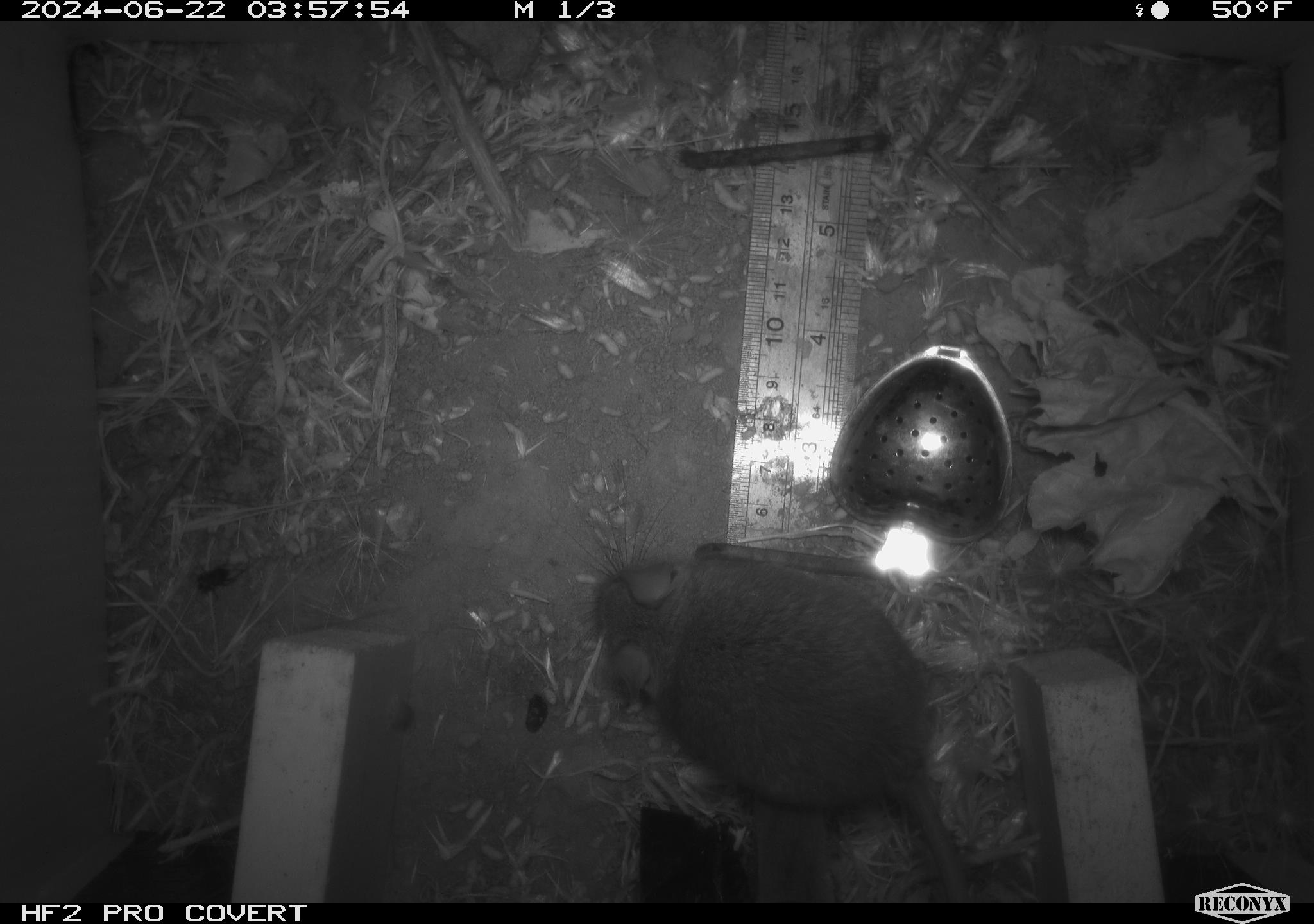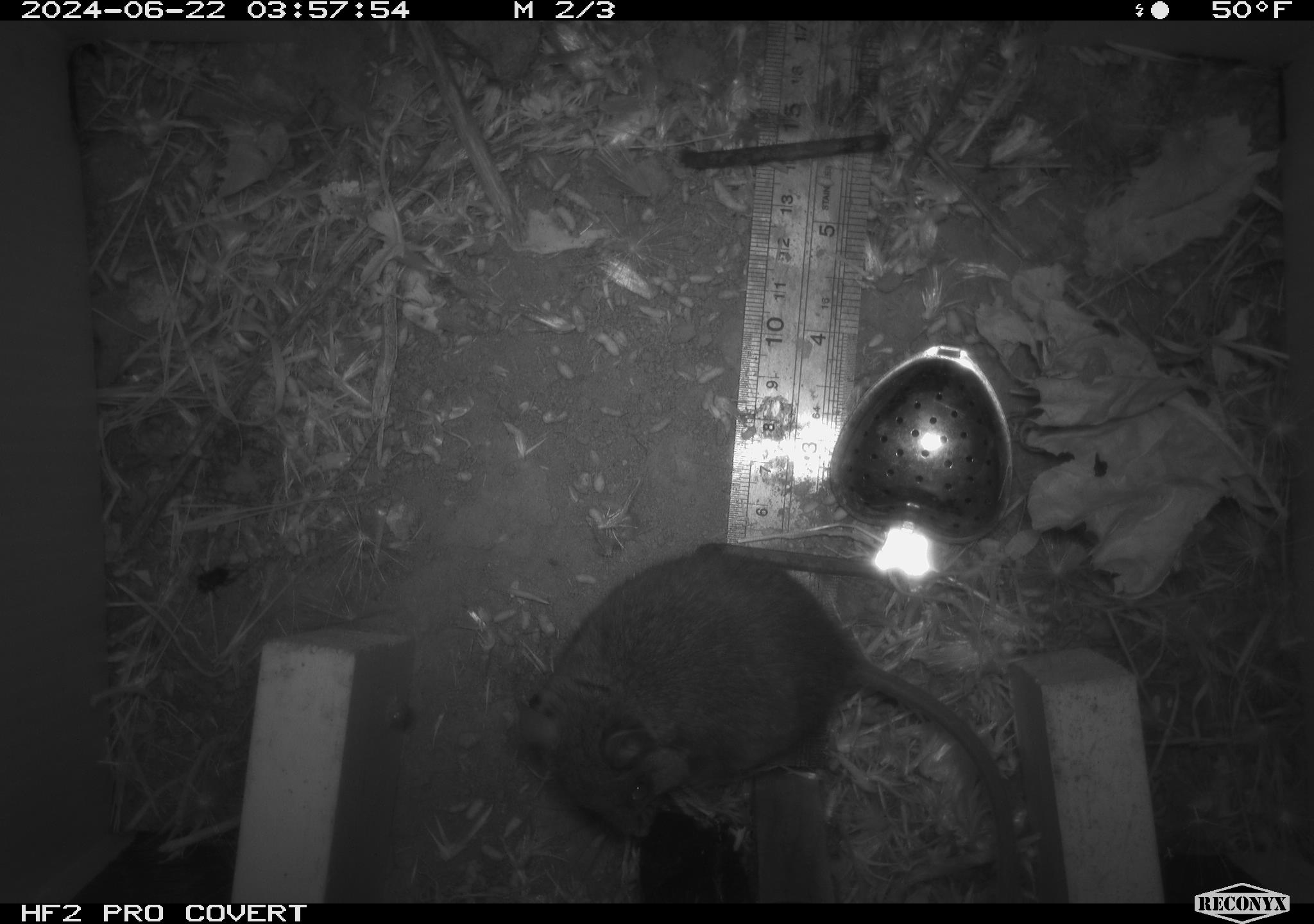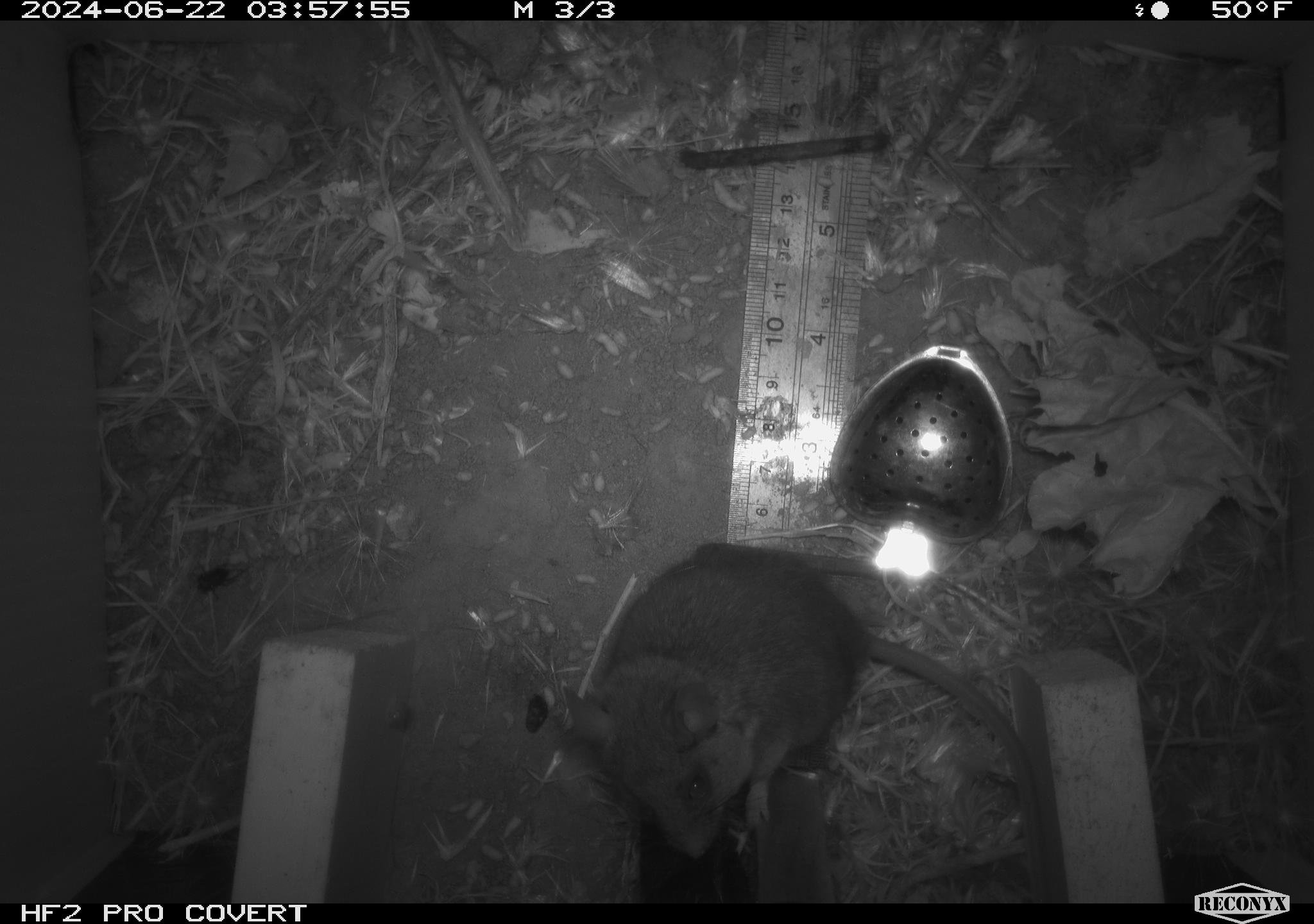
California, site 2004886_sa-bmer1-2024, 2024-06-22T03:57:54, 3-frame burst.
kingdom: Animalia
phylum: Chordata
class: Mammalia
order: Rodentia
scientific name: Rodentia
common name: woodrat or rat or mouse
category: woodrat or rat or mouse species